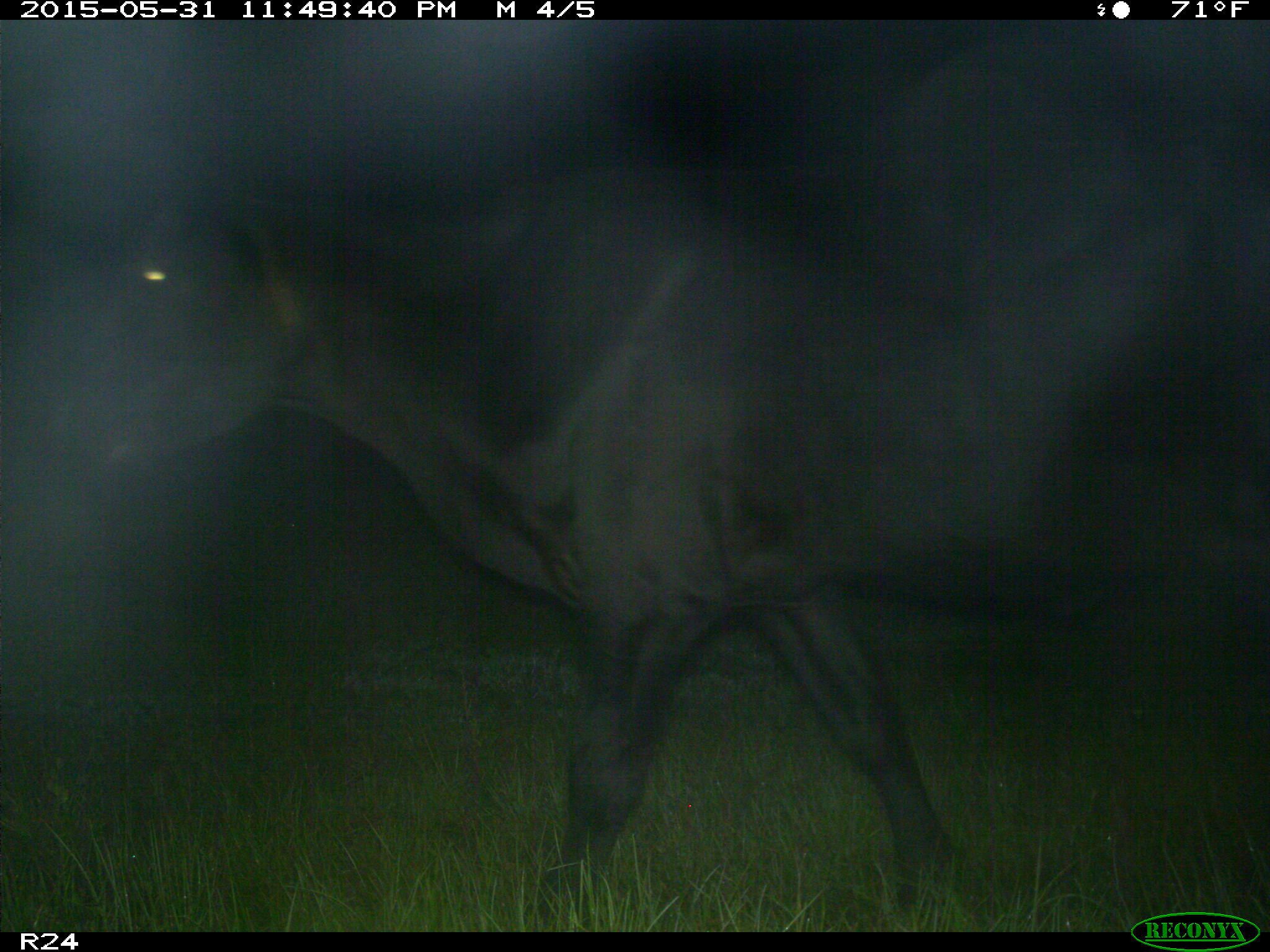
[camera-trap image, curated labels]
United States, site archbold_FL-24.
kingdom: Animalia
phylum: Chordata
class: Mammalia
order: Artiodactyla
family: Bovidae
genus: Bos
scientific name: Bos taurus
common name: domestic cow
Bos taurus (domestic cow).